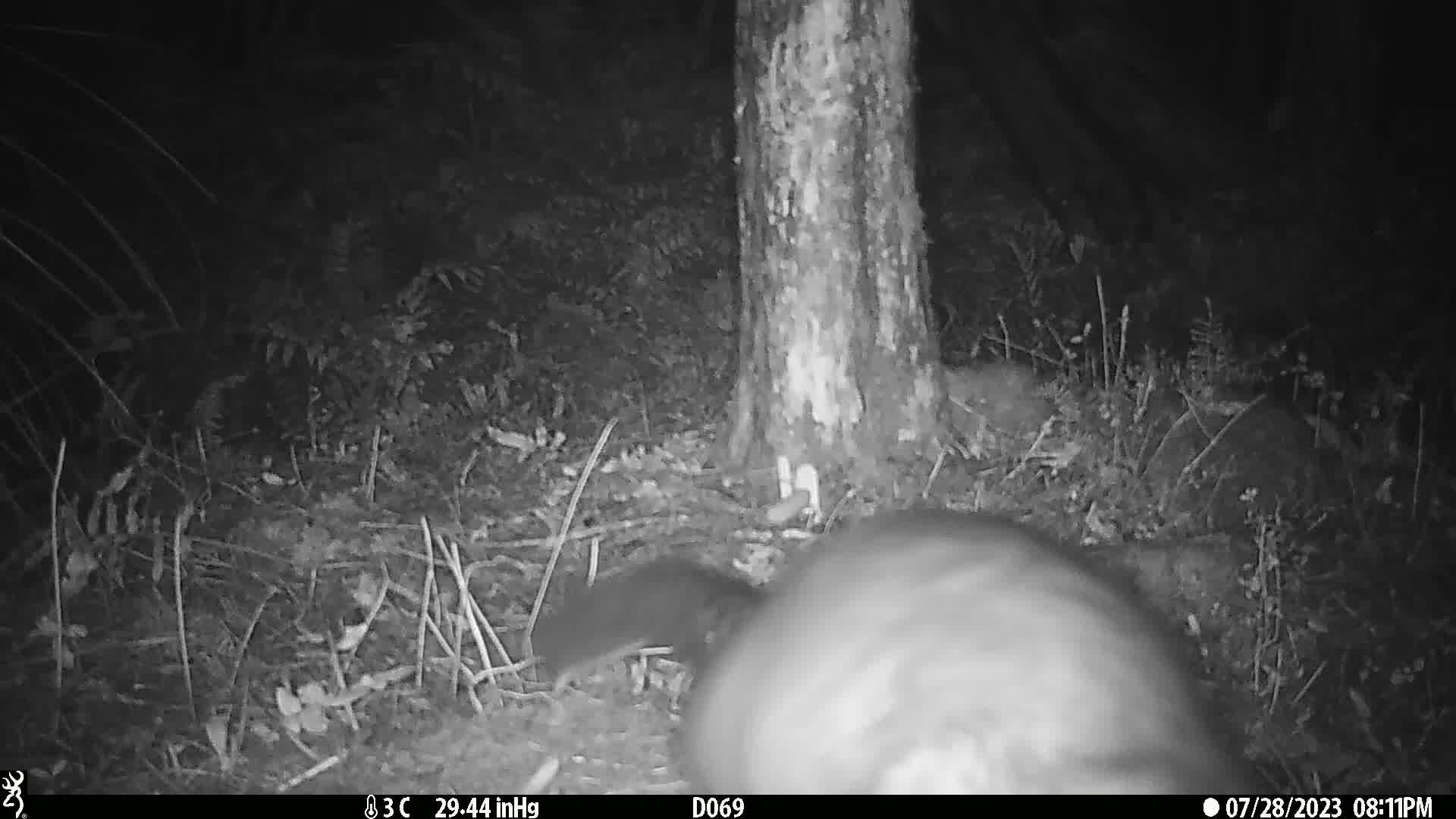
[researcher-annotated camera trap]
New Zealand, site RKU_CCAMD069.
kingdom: Animalia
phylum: Chordata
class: Mammalia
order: Diprotodontia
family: Phalangeridae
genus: Trichosurus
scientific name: Trichosurus vulpecula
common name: common brushtail possum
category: possum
Possum (common brushtail possum) (Trichosurus vulpecula).